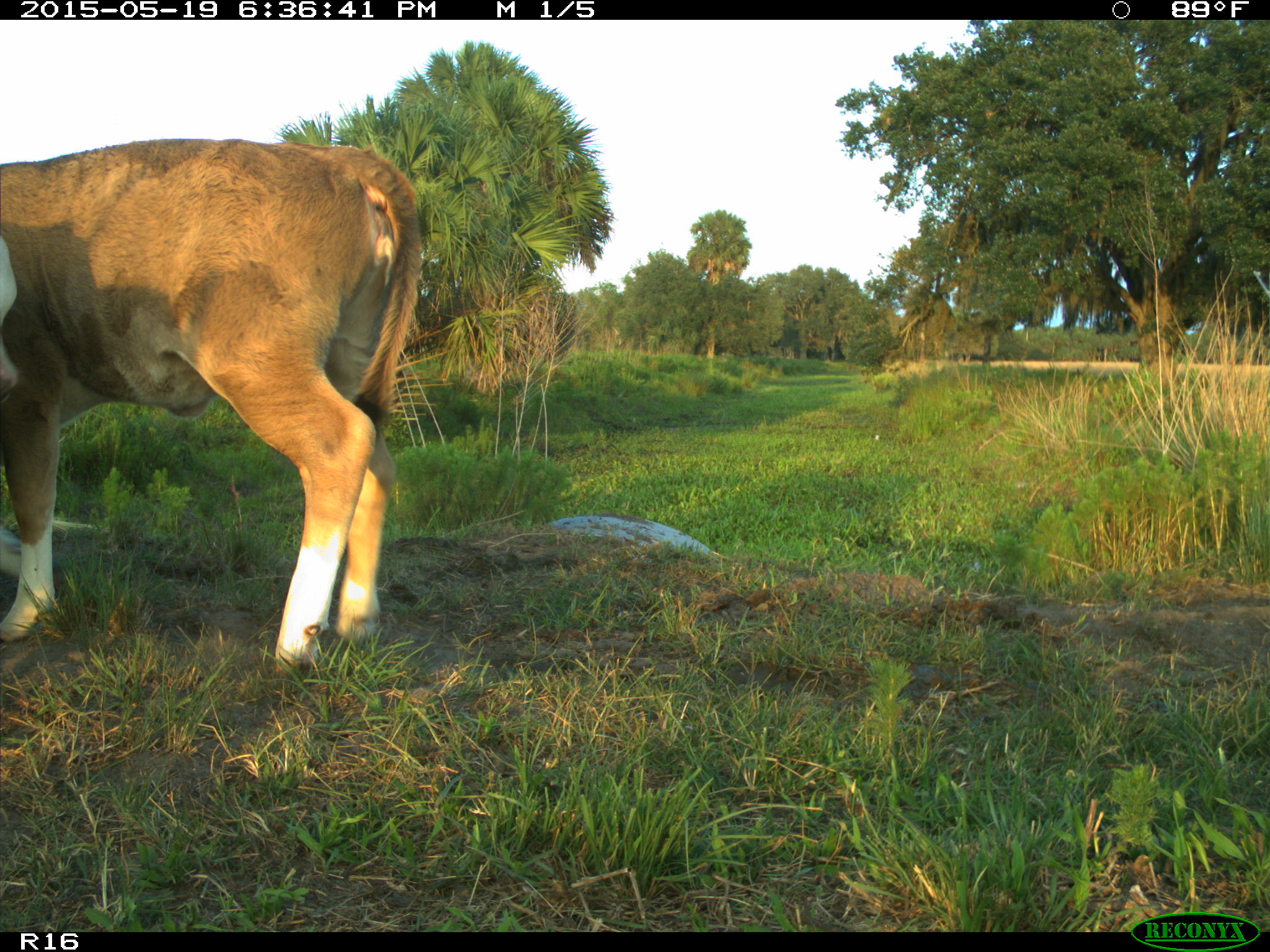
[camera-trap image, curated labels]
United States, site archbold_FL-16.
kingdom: Animalia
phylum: Chordata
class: Mammalia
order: Artiodactyla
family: Bovidae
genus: Bos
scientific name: Bos taurus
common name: domestic cow